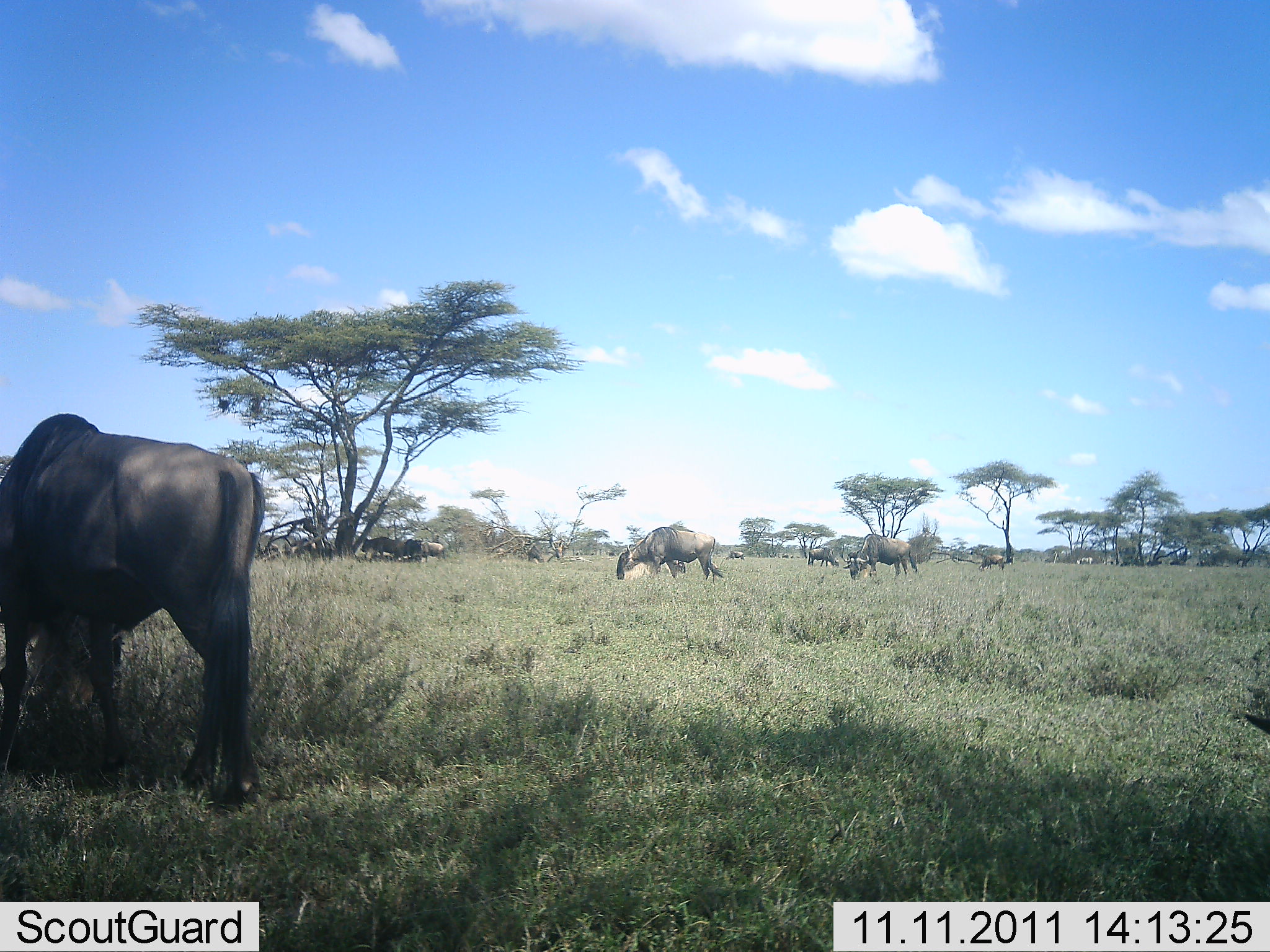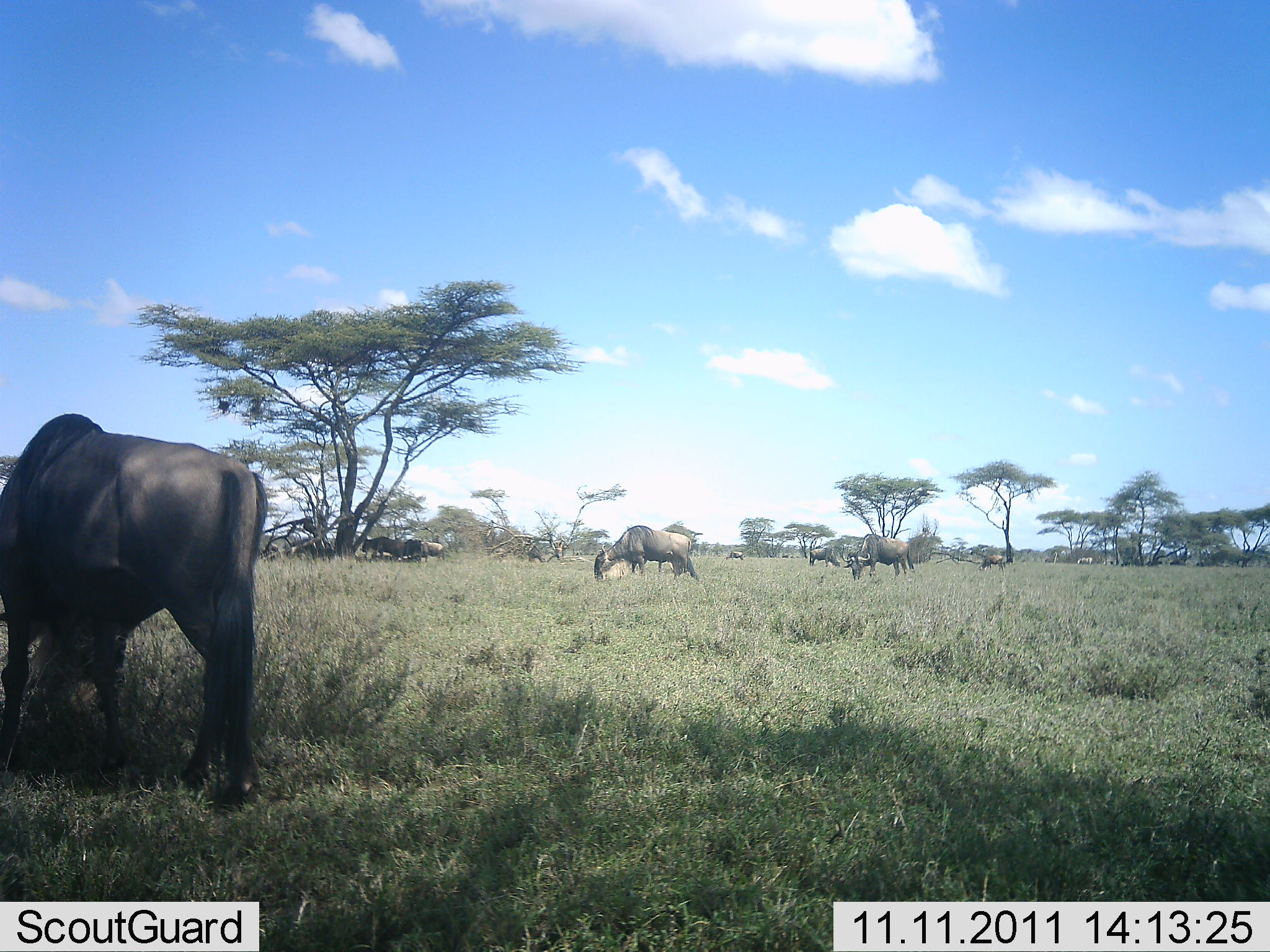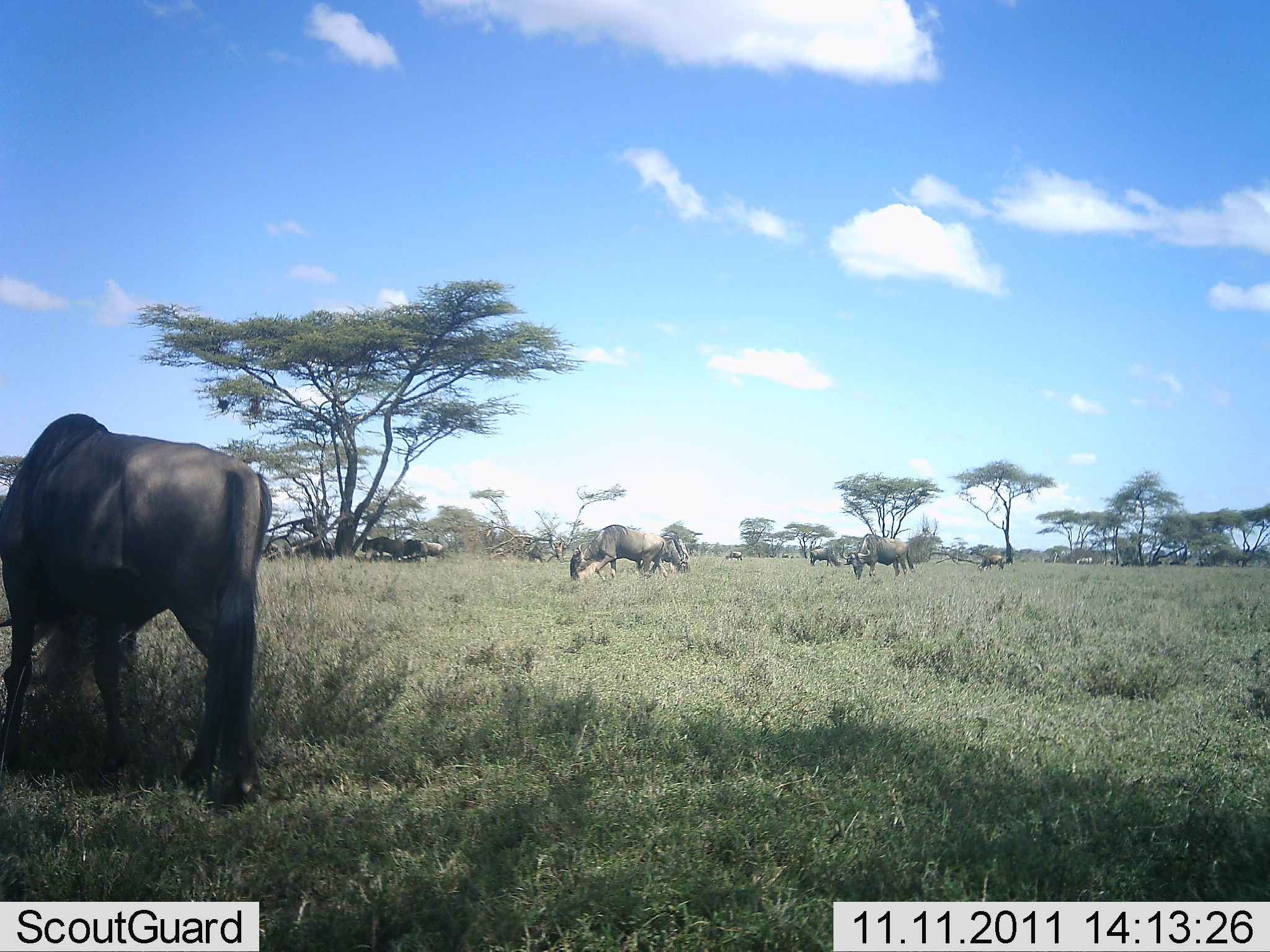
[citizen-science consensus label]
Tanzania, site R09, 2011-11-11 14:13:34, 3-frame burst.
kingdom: Animalia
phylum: Chordata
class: Mammalia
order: Artiodactyla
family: Bovidae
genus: Connochaetes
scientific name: Connochaetes taurinus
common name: blue wildebeest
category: wildebeest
Wildebeest (blue wildebeest) (Connochaetes taurinus), count 11-50. Behavior (volunteer vote fractions): standing 44%, resting 12%, moving 12%, interacting 0%. Young present (vote fraction): 0%. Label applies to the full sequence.